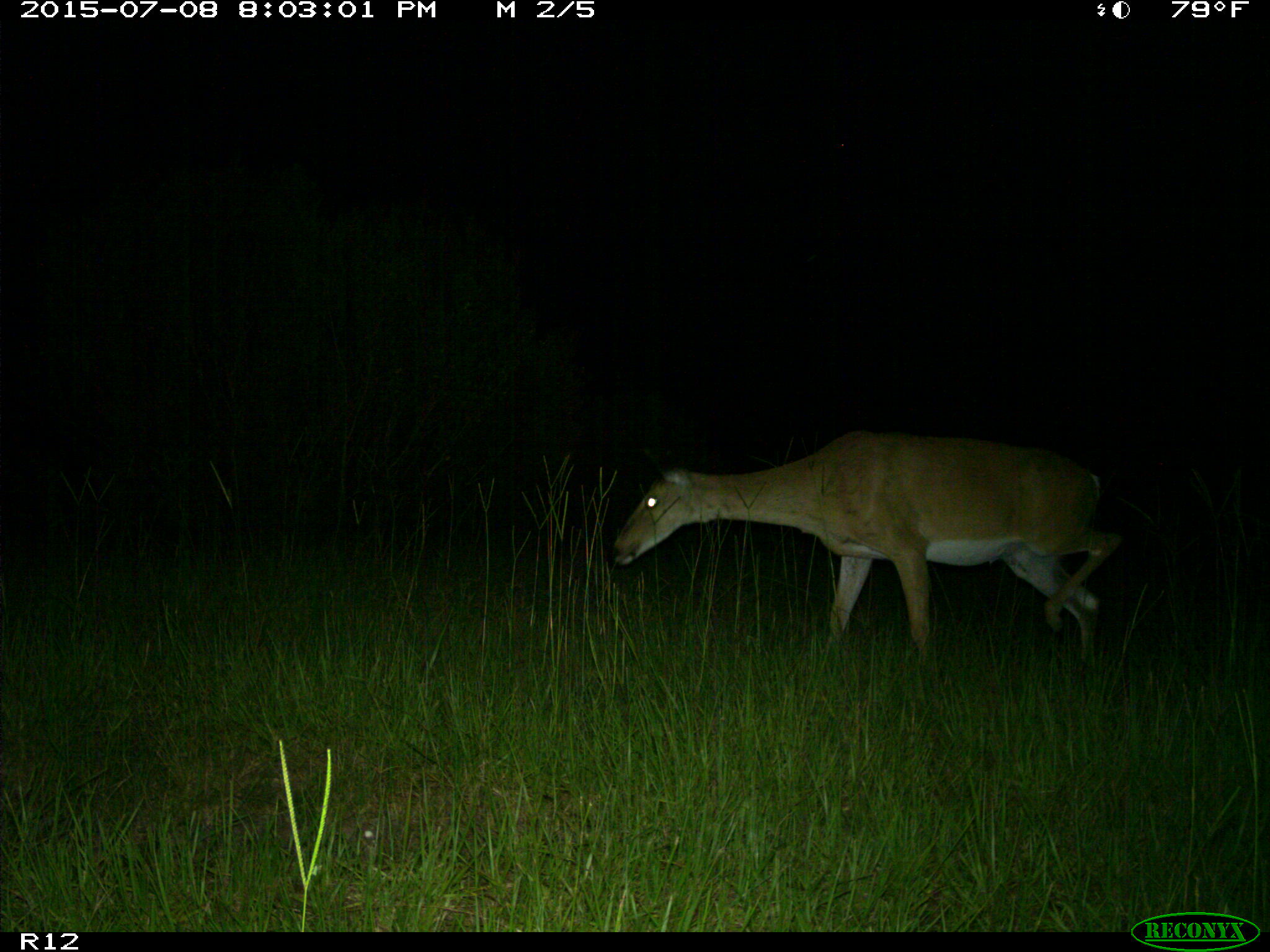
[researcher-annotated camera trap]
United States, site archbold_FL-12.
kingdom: Animalia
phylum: Chordata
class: Mammalia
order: Artiodactyla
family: Cervidae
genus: Odocoileus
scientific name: Odocoileus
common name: deer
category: unidentified deer